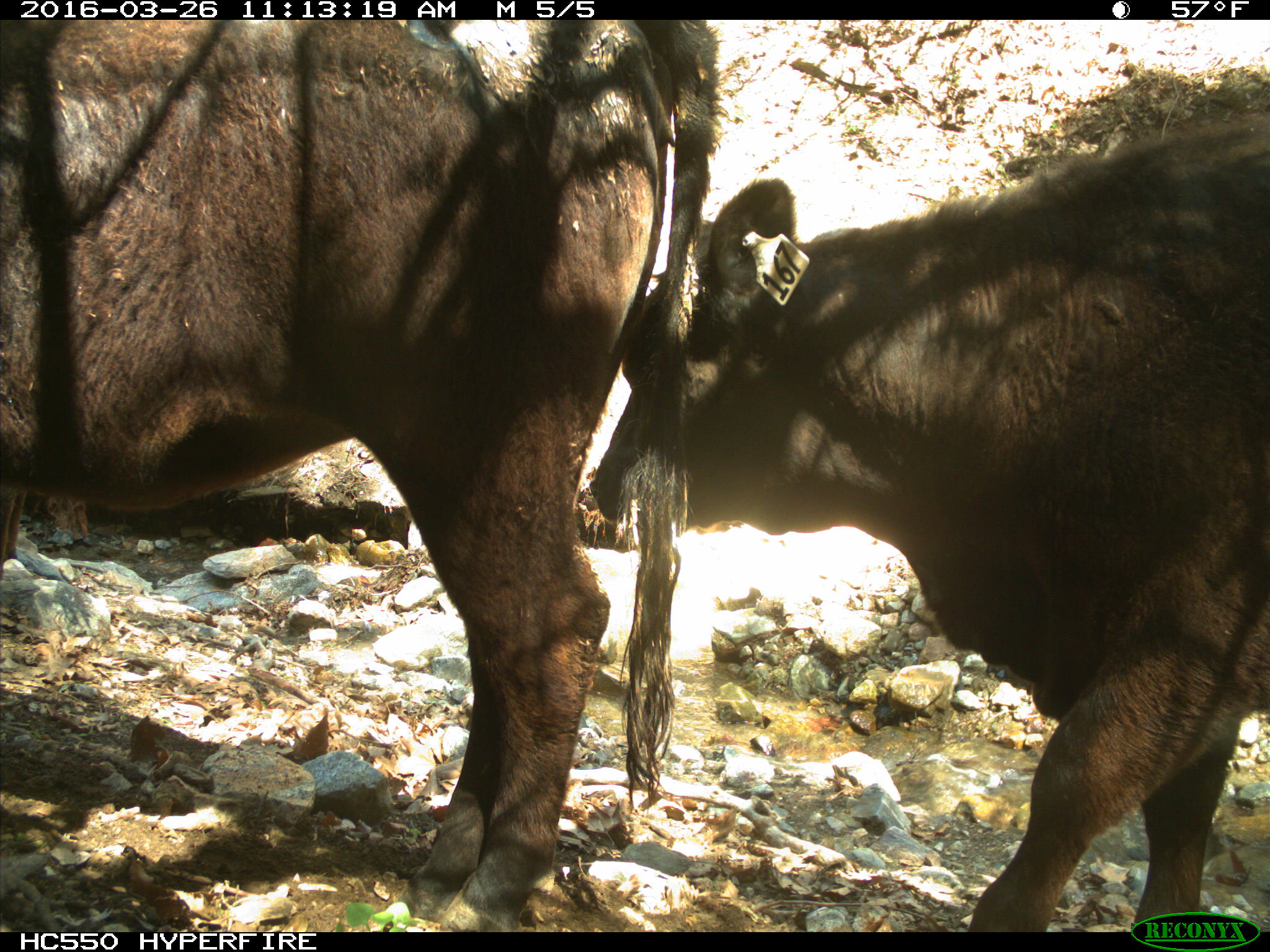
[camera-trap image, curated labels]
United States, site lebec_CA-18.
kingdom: Animalia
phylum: Chordata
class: Mammalia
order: Artiodactyla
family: Bovidae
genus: Bos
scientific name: Bos taurus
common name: domestic cow